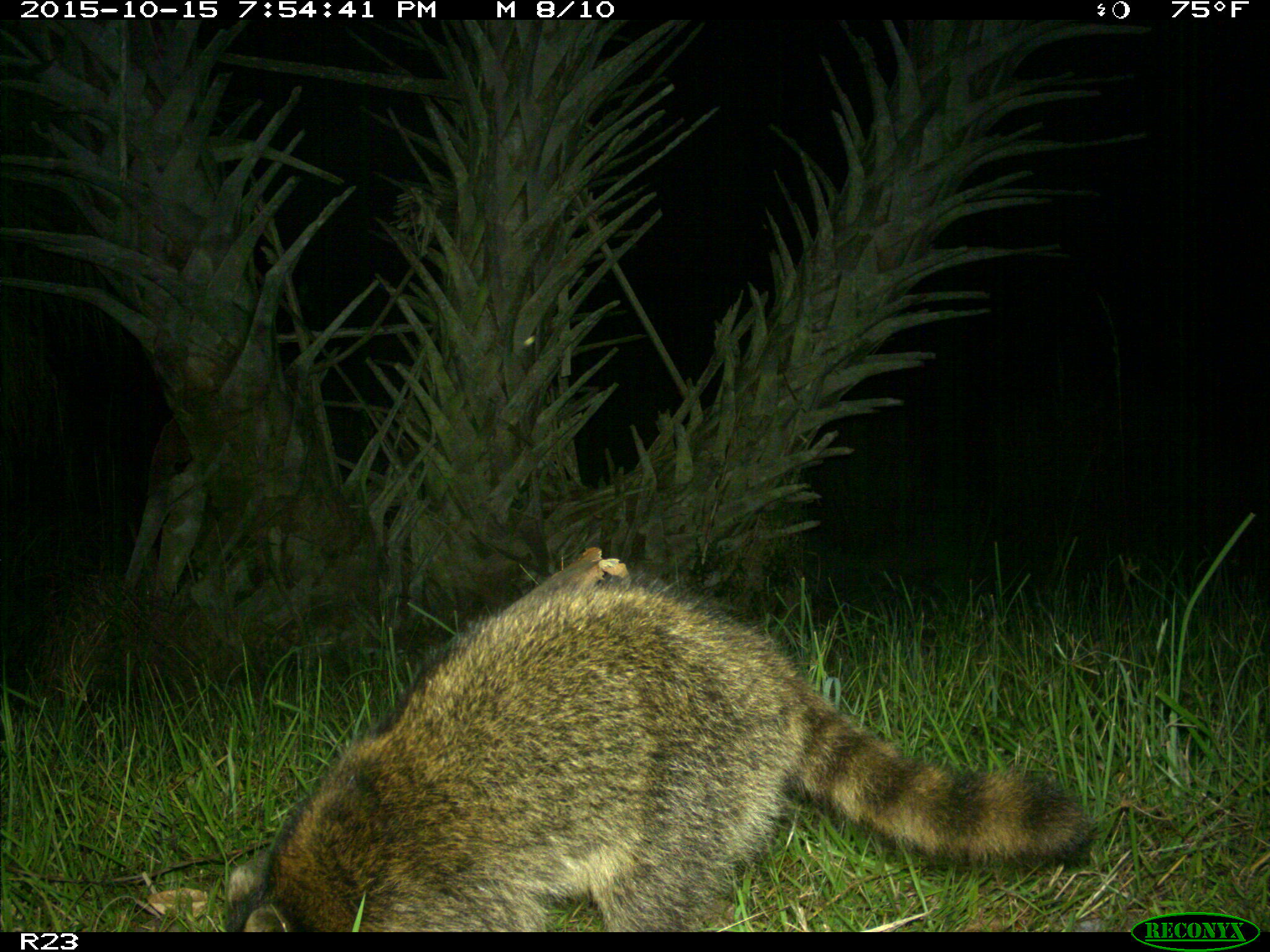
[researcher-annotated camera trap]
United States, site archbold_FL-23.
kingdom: Animalia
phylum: Chordata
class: Mammalia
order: Carnivora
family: Procyonidae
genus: Procyon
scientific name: Procyon lotor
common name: common raccoon